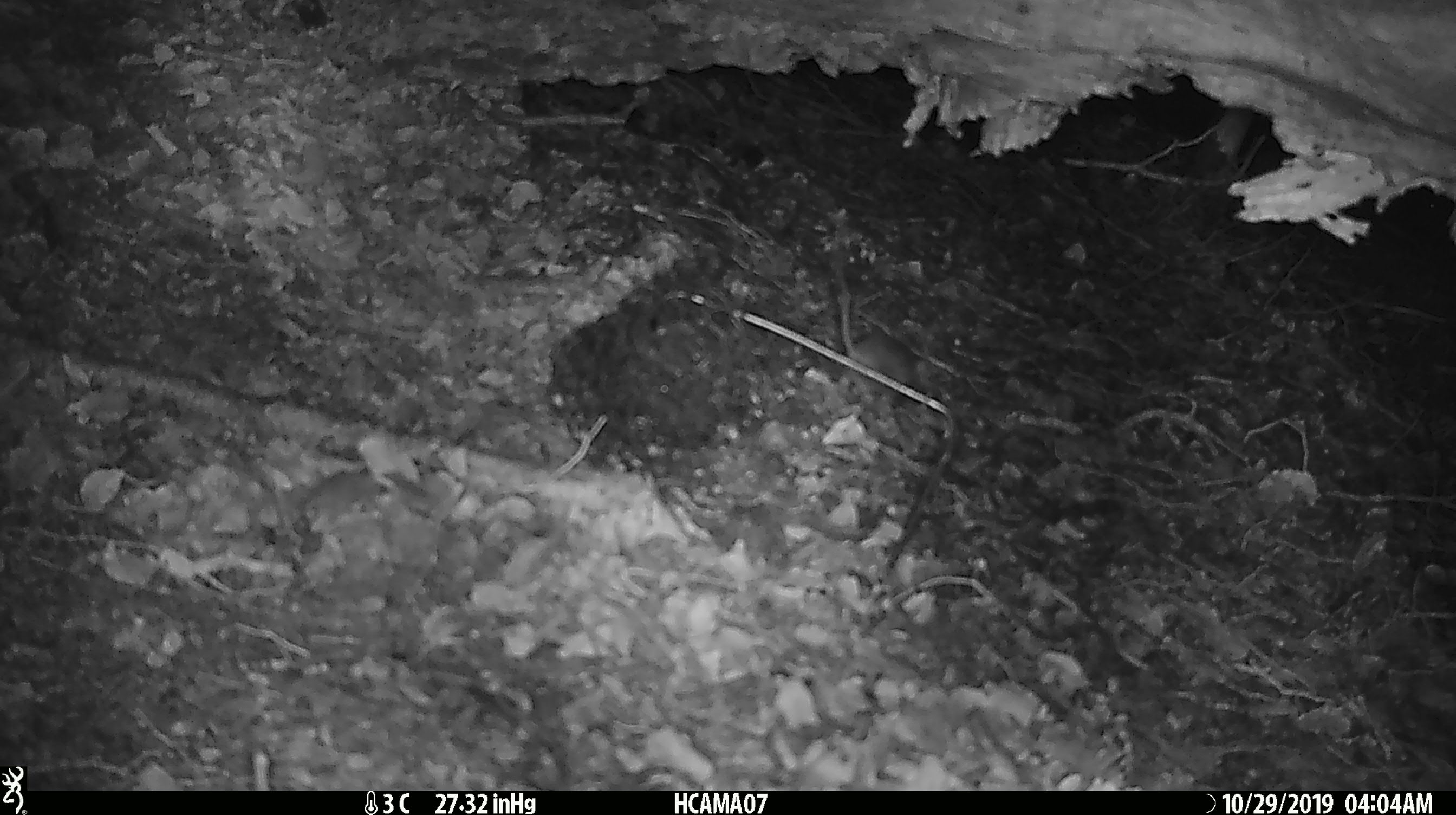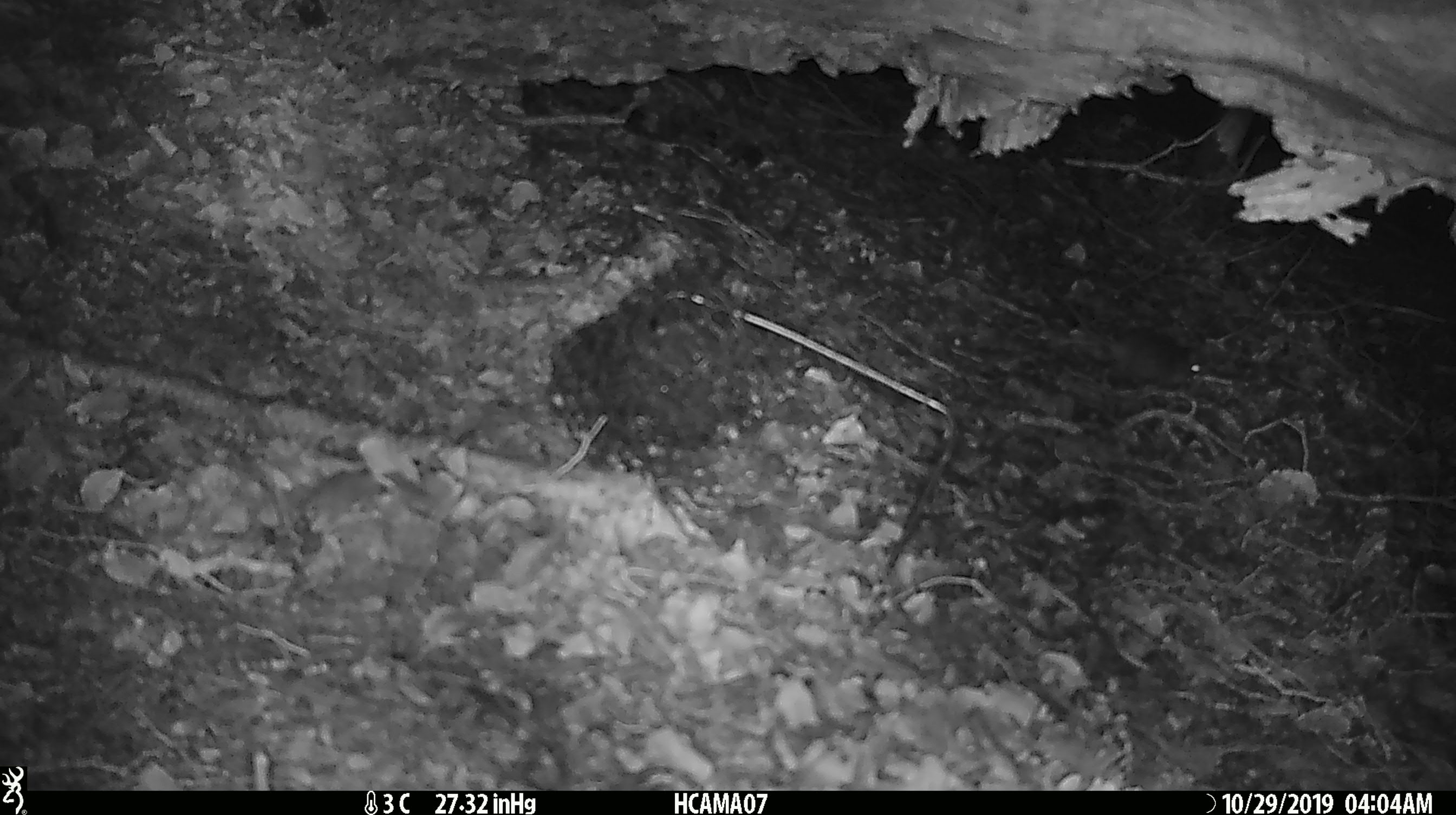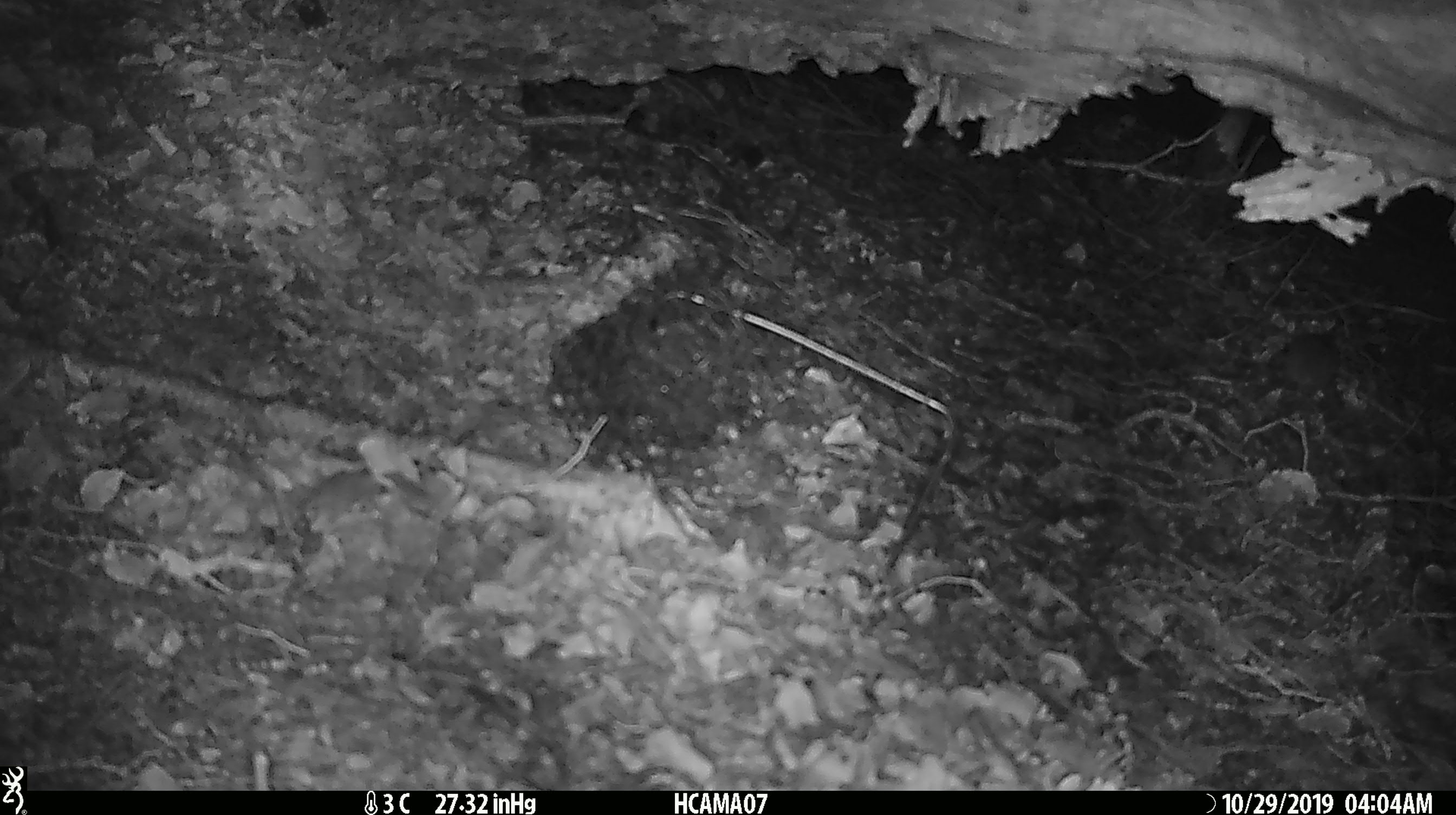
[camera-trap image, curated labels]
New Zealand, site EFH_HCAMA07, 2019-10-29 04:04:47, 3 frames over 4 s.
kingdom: Animalia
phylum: Chordata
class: Mammalia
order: Rodentia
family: Muridae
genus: Mus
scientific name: Mus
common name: mouse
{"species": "mouse (Mus)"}